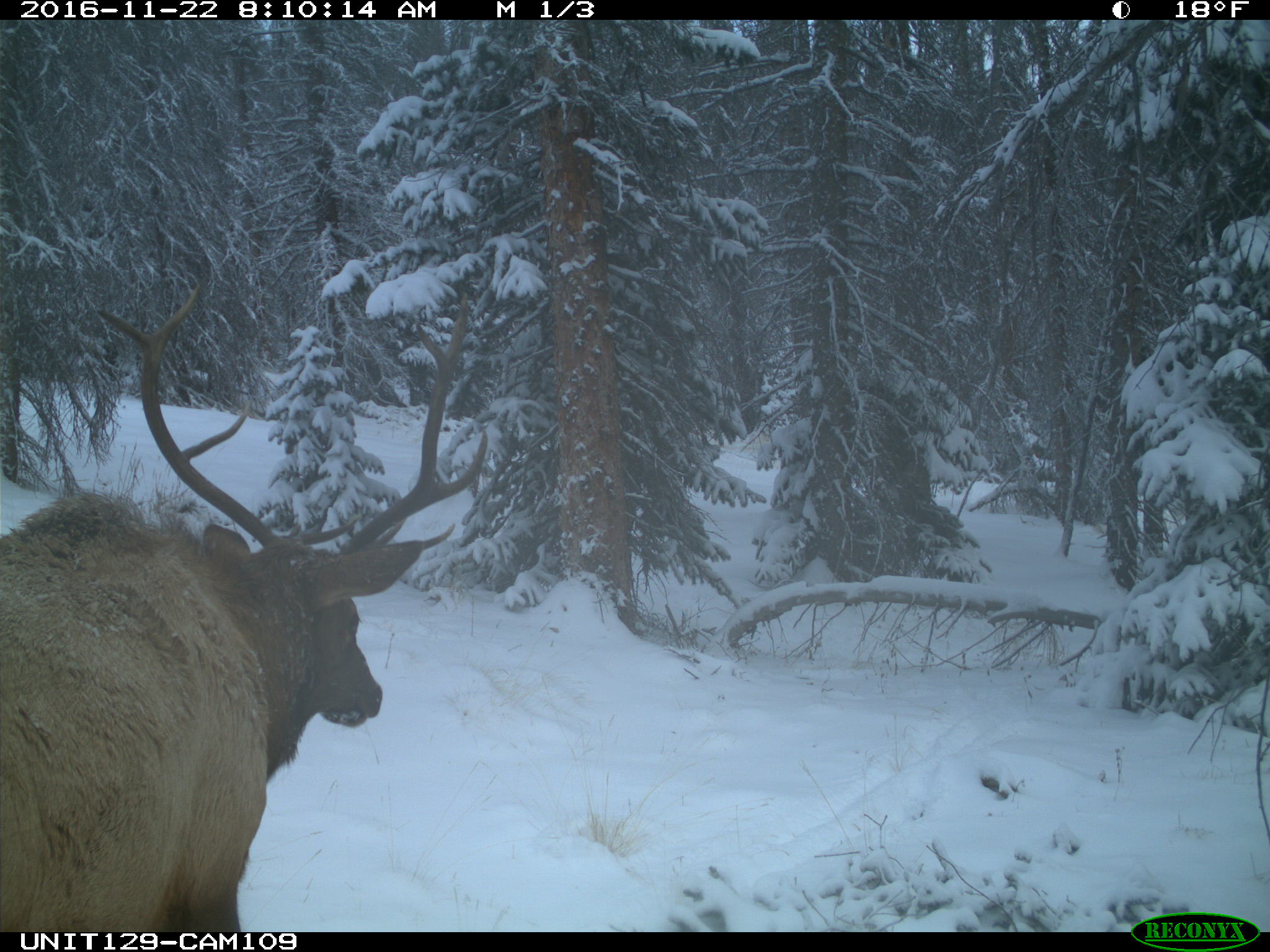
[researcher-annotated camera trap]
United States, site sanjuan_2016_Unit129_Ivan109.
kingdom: Animalia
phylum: Chordata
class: Mammalia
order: Artiodactyla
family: Cervidae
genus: Cervus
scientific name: Cervus elaphus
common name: red deer